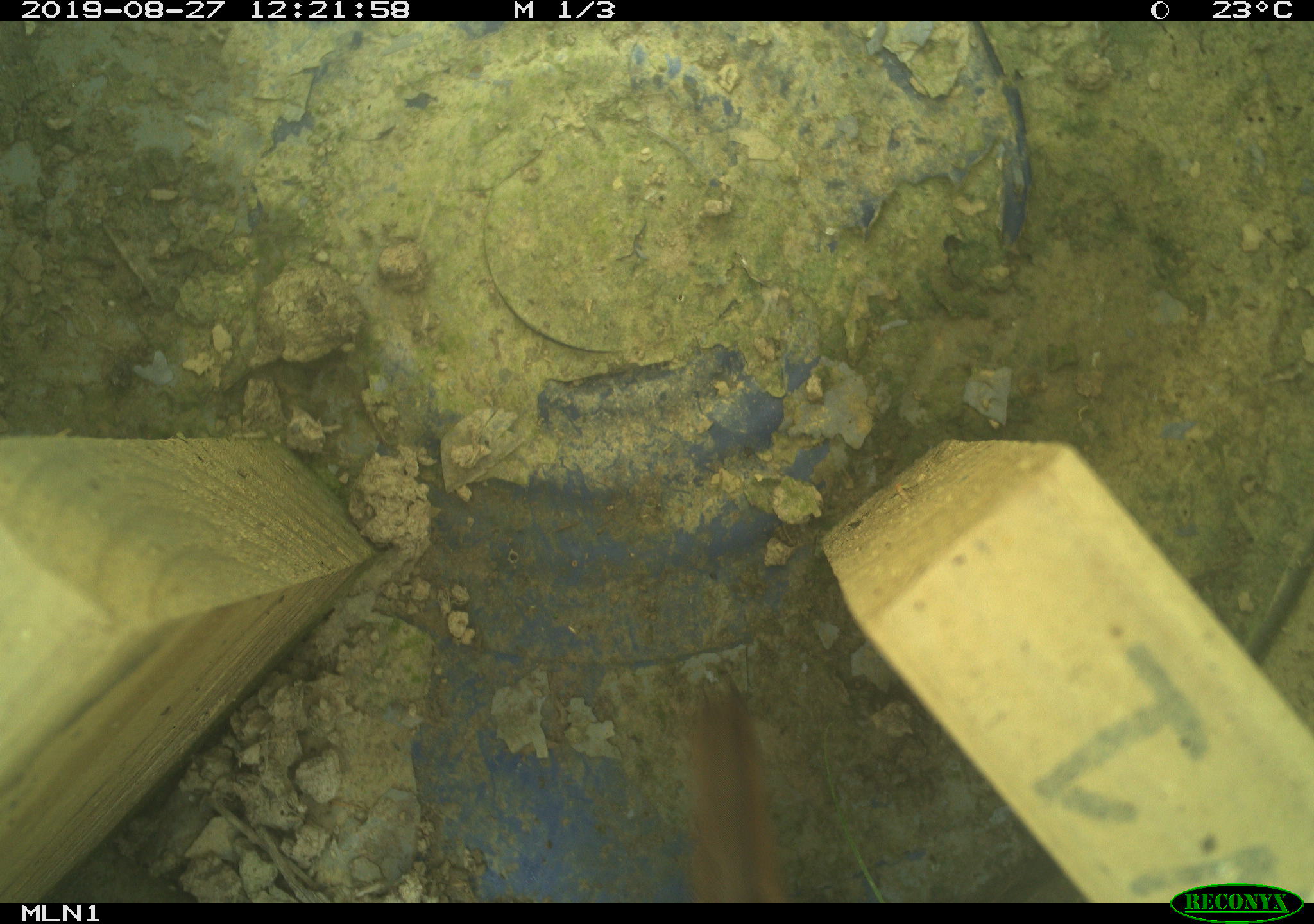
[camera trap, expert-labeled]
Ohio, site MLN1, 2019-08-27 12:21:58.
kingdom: Animalia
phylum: Chordata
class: Aves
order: Passeriformes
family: Passerellidae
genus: Melospiza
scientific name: Melospiza melodia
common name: song sparrow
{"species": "song sparrow (Melospiza melodia)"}